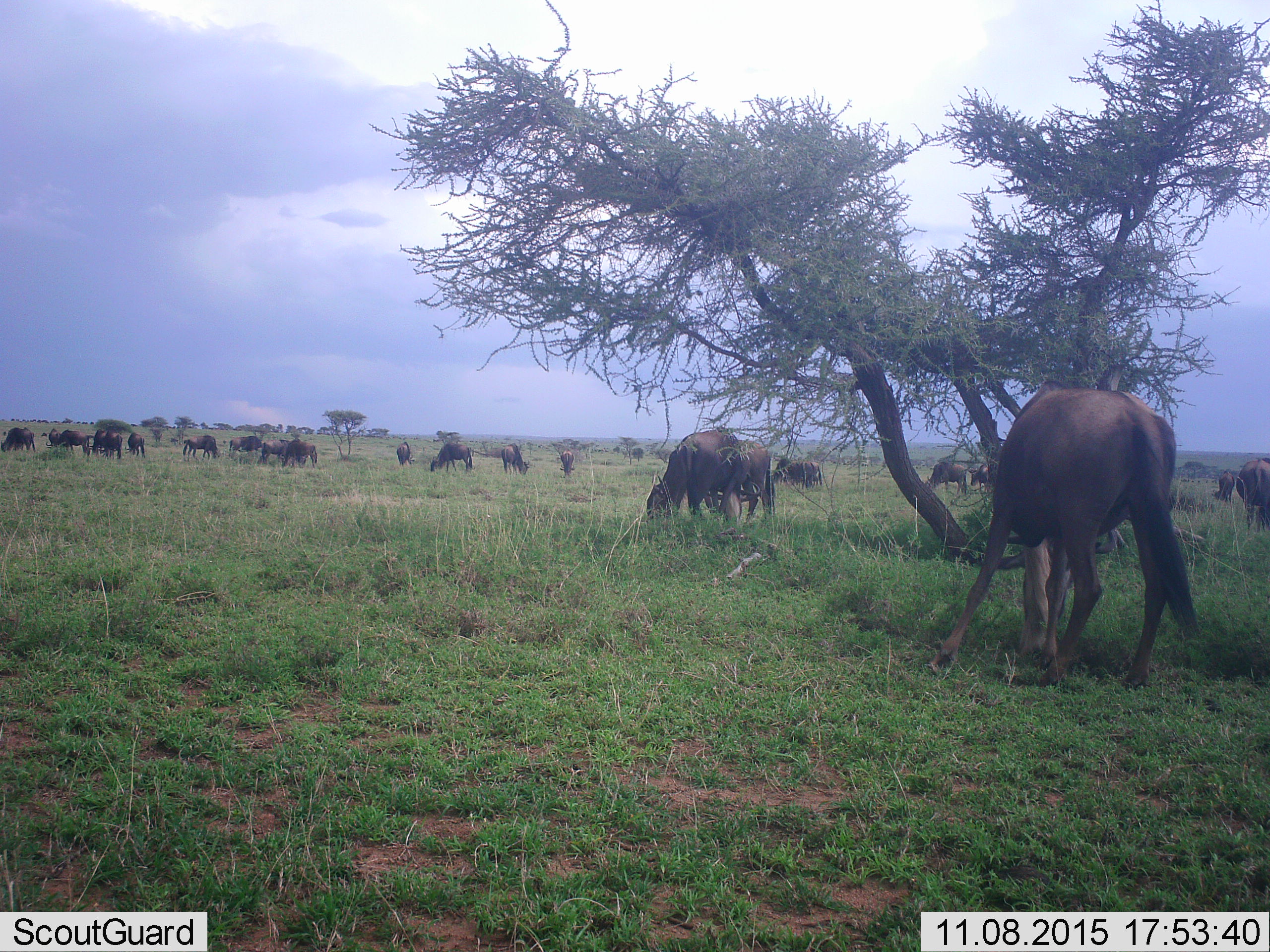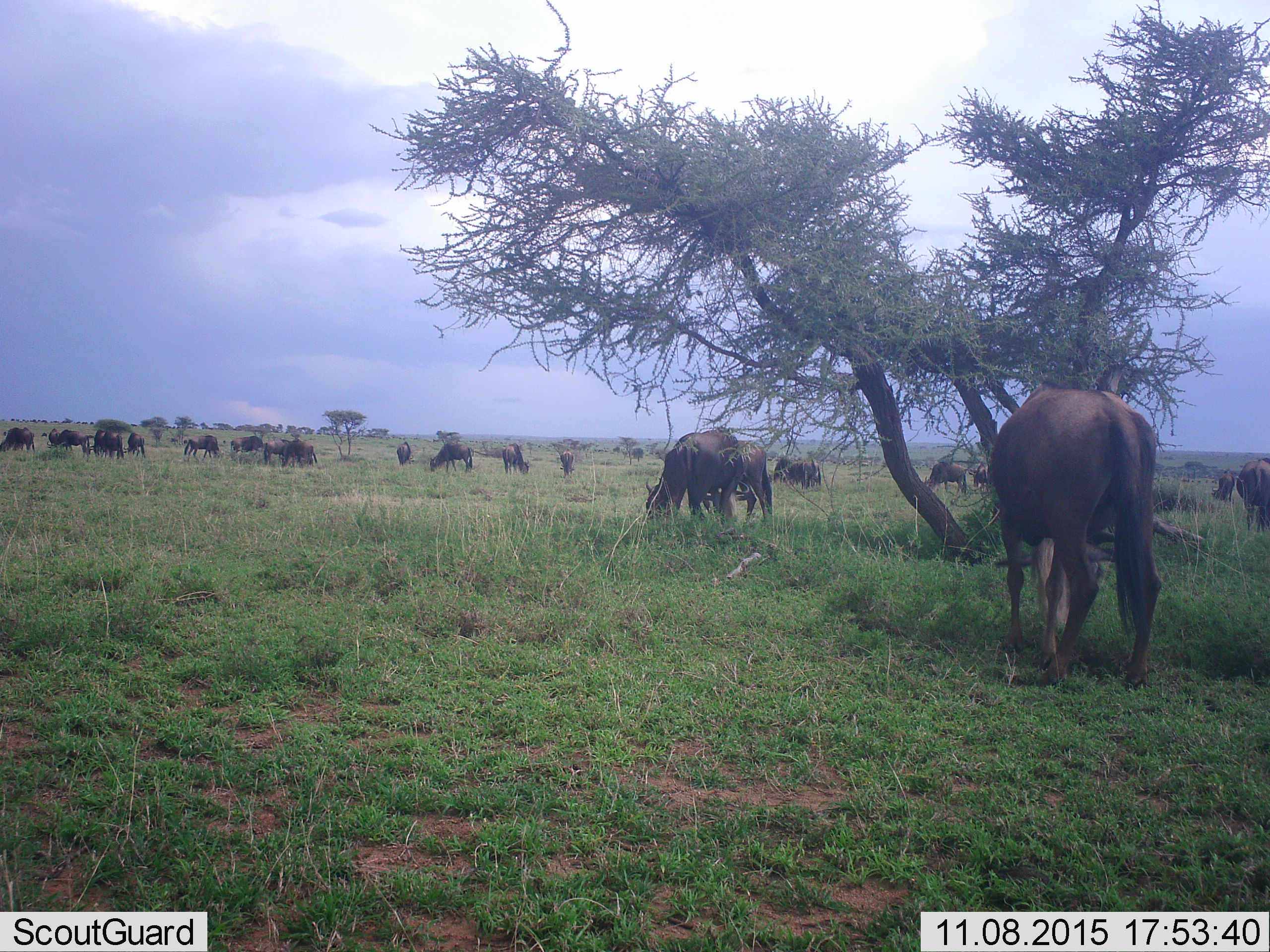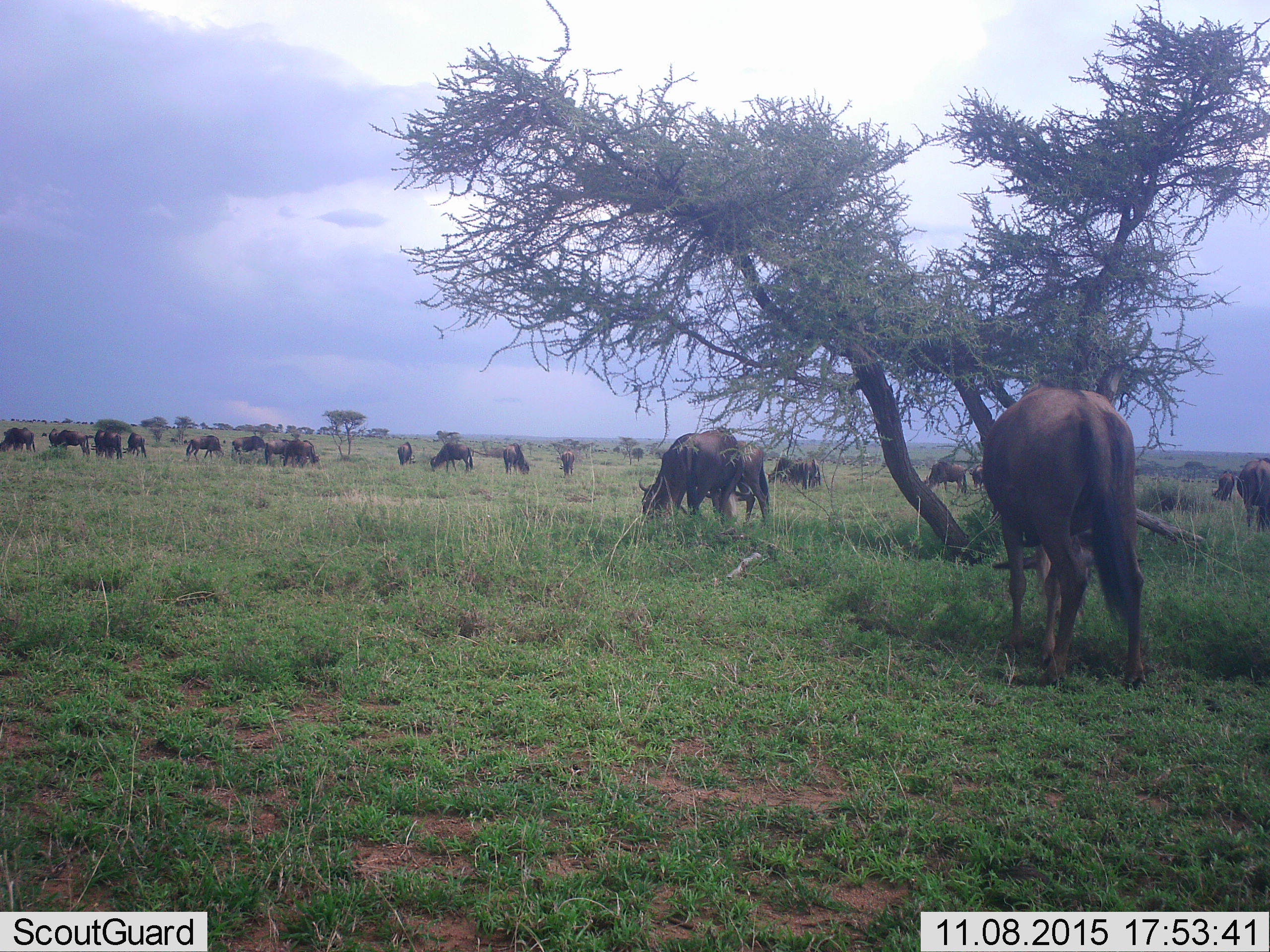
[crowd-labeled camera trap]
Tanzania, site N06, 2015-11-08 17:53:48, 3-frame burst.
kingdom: Animalia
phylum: Chordata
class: Mammalia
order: Artiodactyla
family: Bovidae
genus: Connochaetes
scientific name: Connochaetes taurinus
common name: blue wildebeest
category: wildebeest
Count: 11-50.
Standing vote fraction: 62%.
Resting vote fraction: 0%.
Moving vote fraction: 62%.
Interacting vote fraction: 0%.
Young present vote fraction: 0%.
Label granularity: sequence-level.